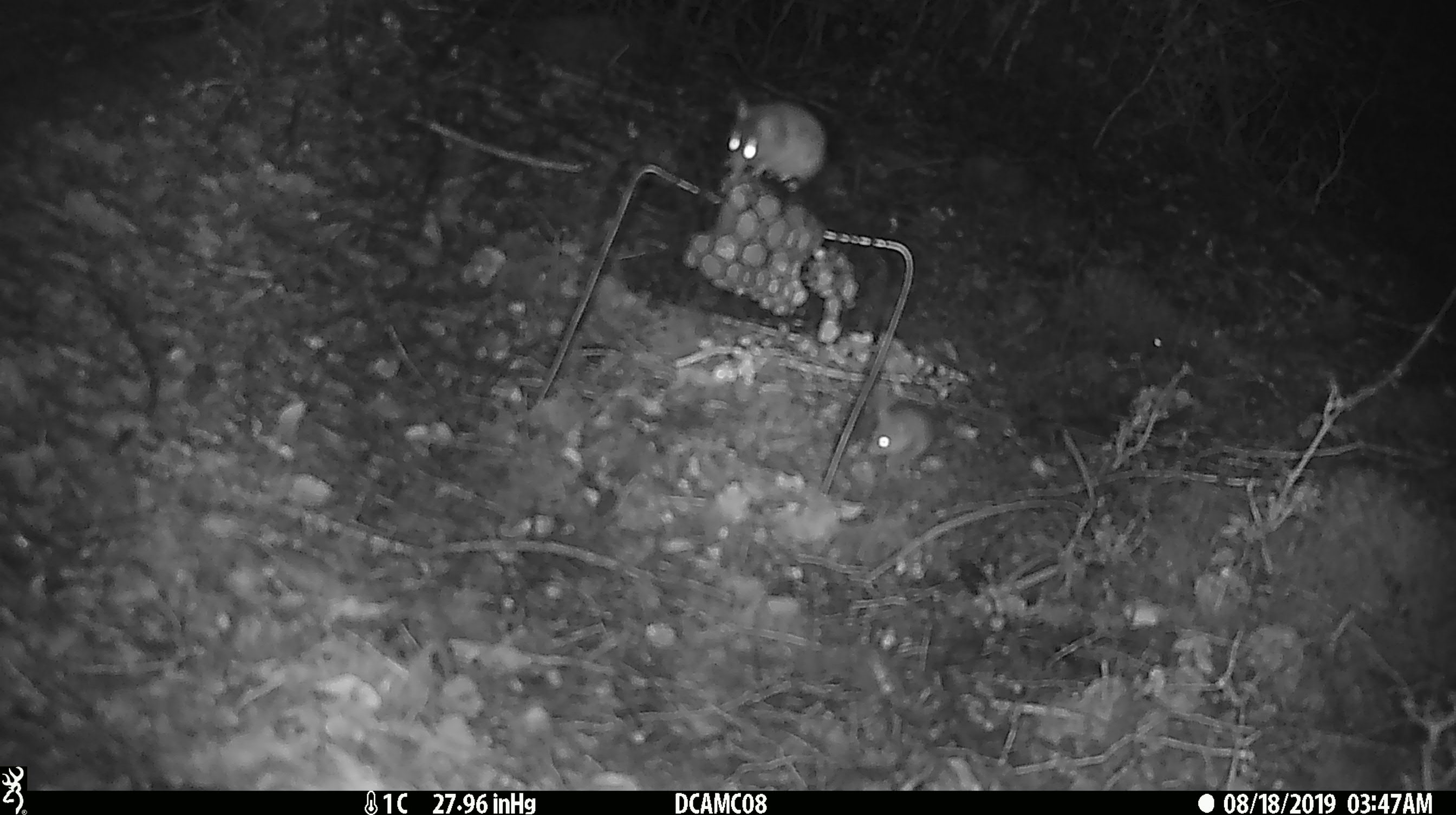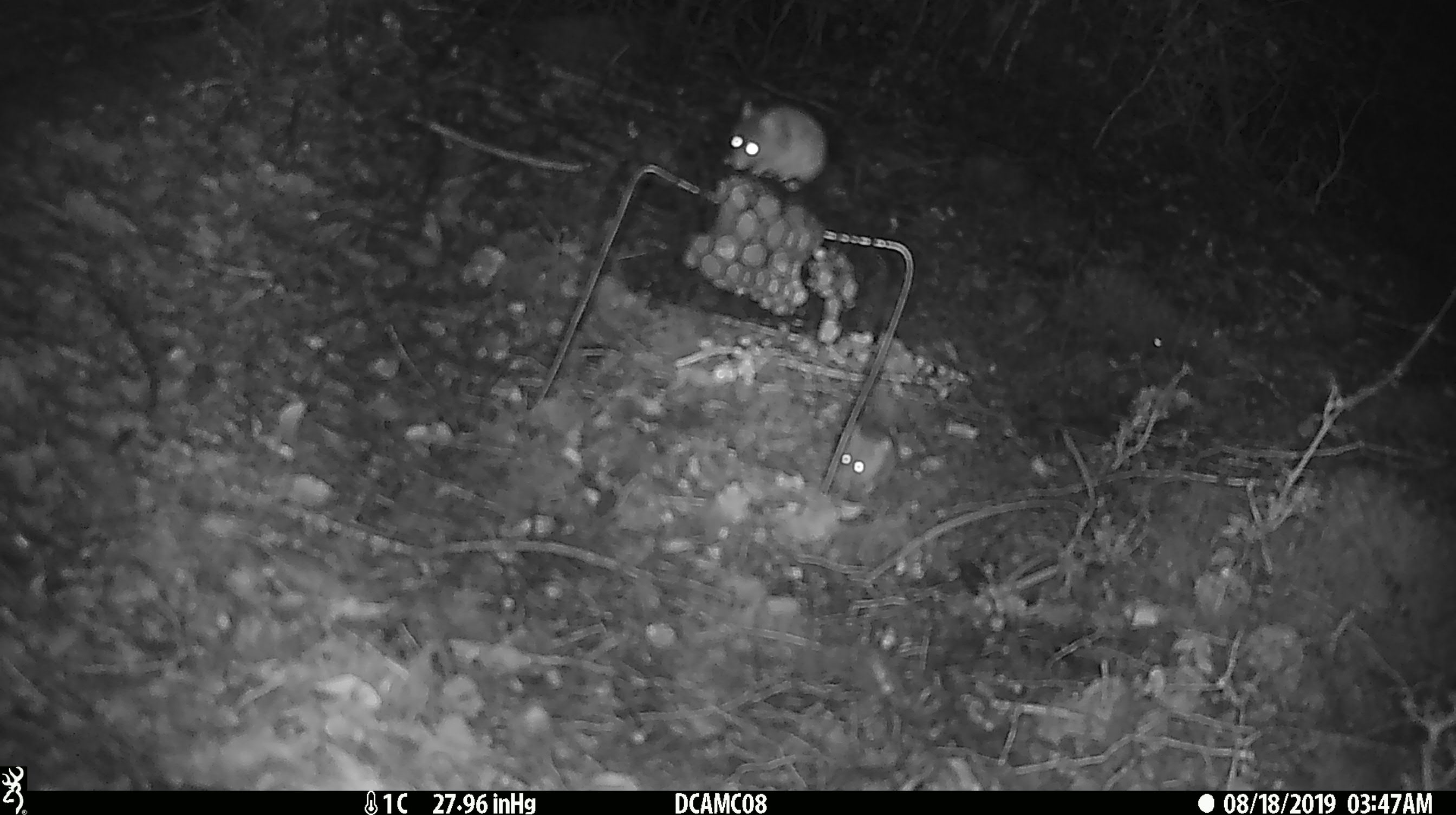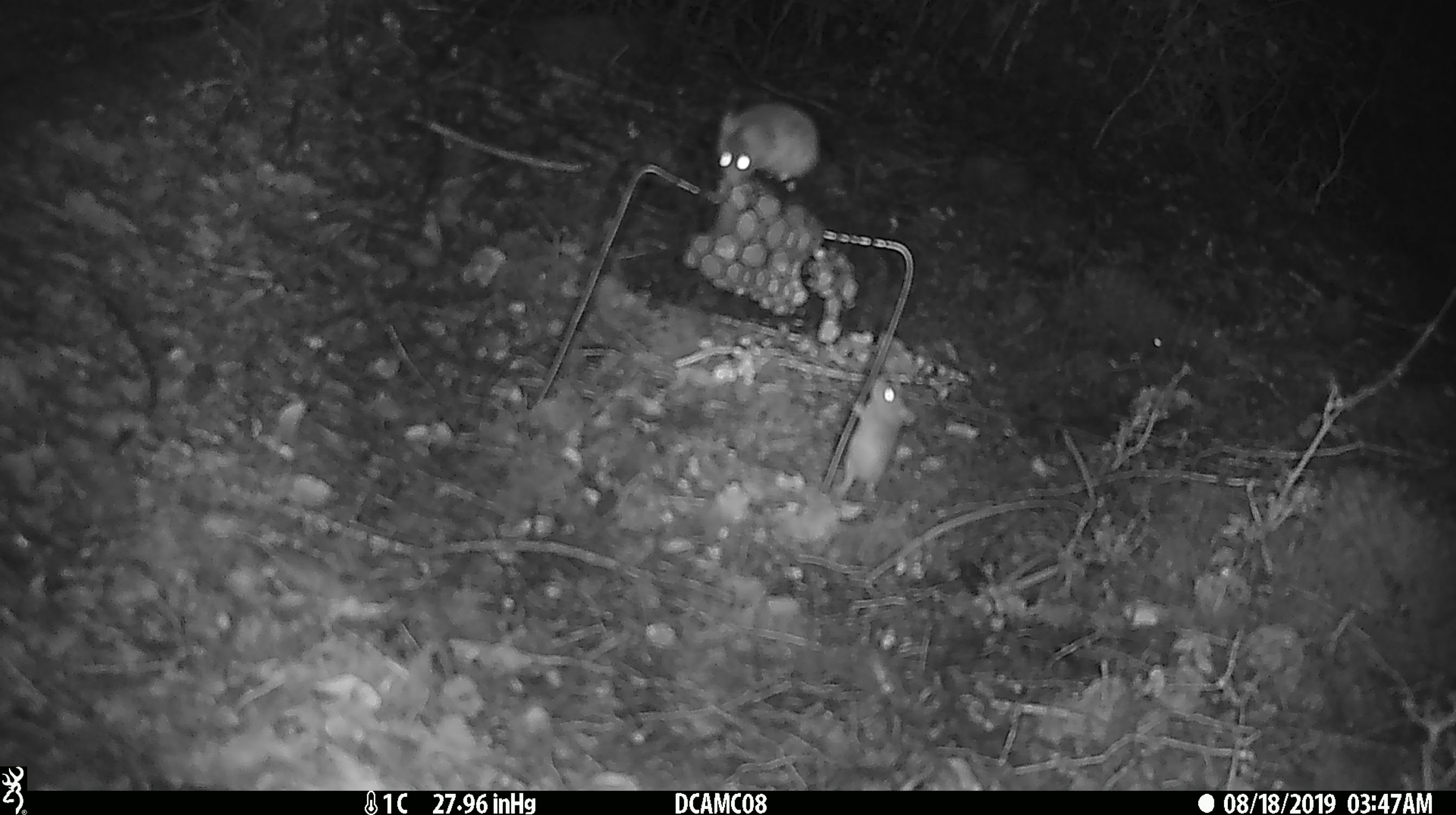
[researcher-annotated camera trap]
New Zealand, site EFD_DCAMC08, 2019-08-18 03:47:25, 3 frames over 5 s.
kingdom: Animalia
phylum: Chordata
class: Mammalia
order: Rodentia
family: Muridae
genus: Mus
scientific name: Mus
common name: mouse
Mouse (Mus).